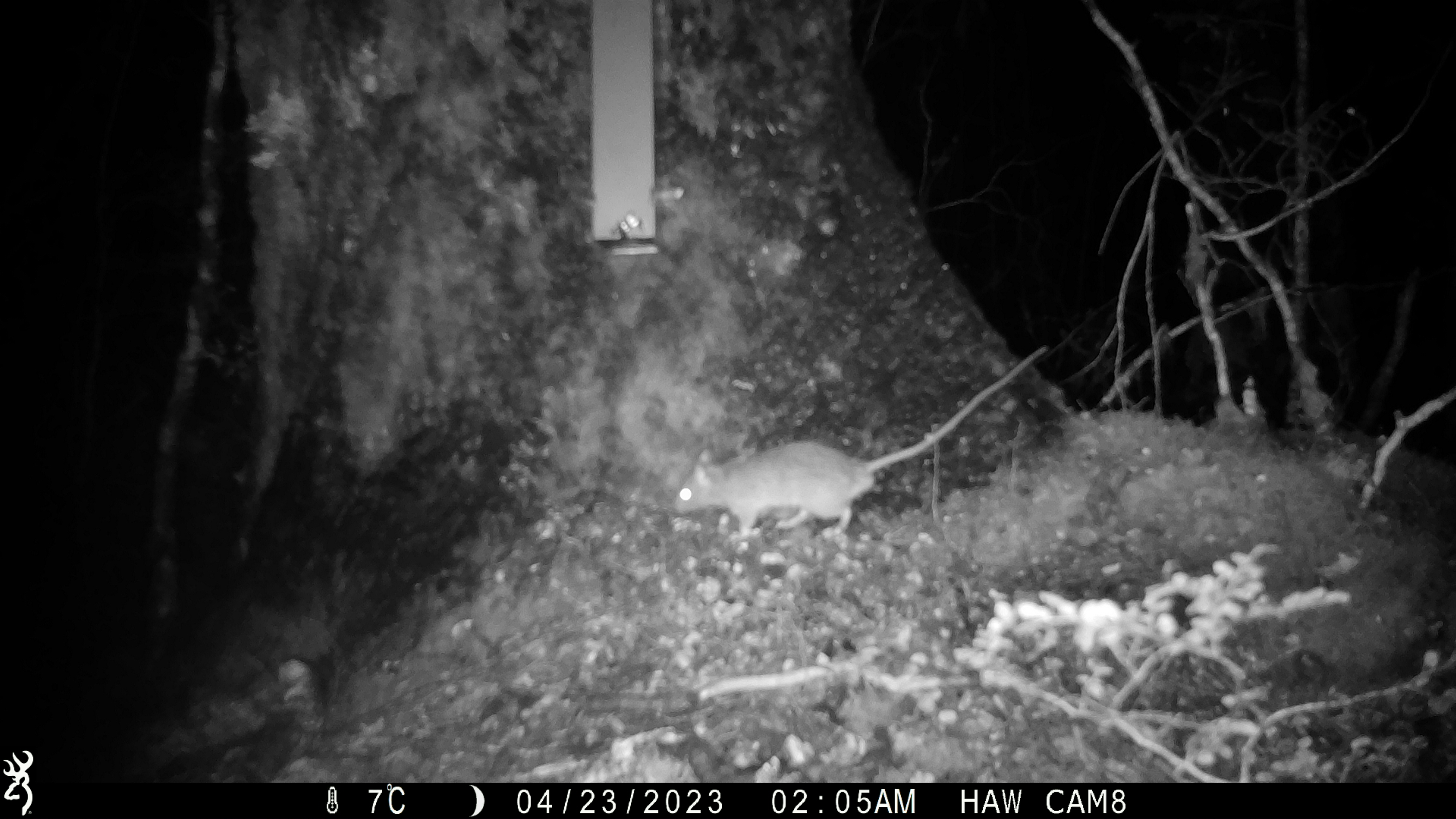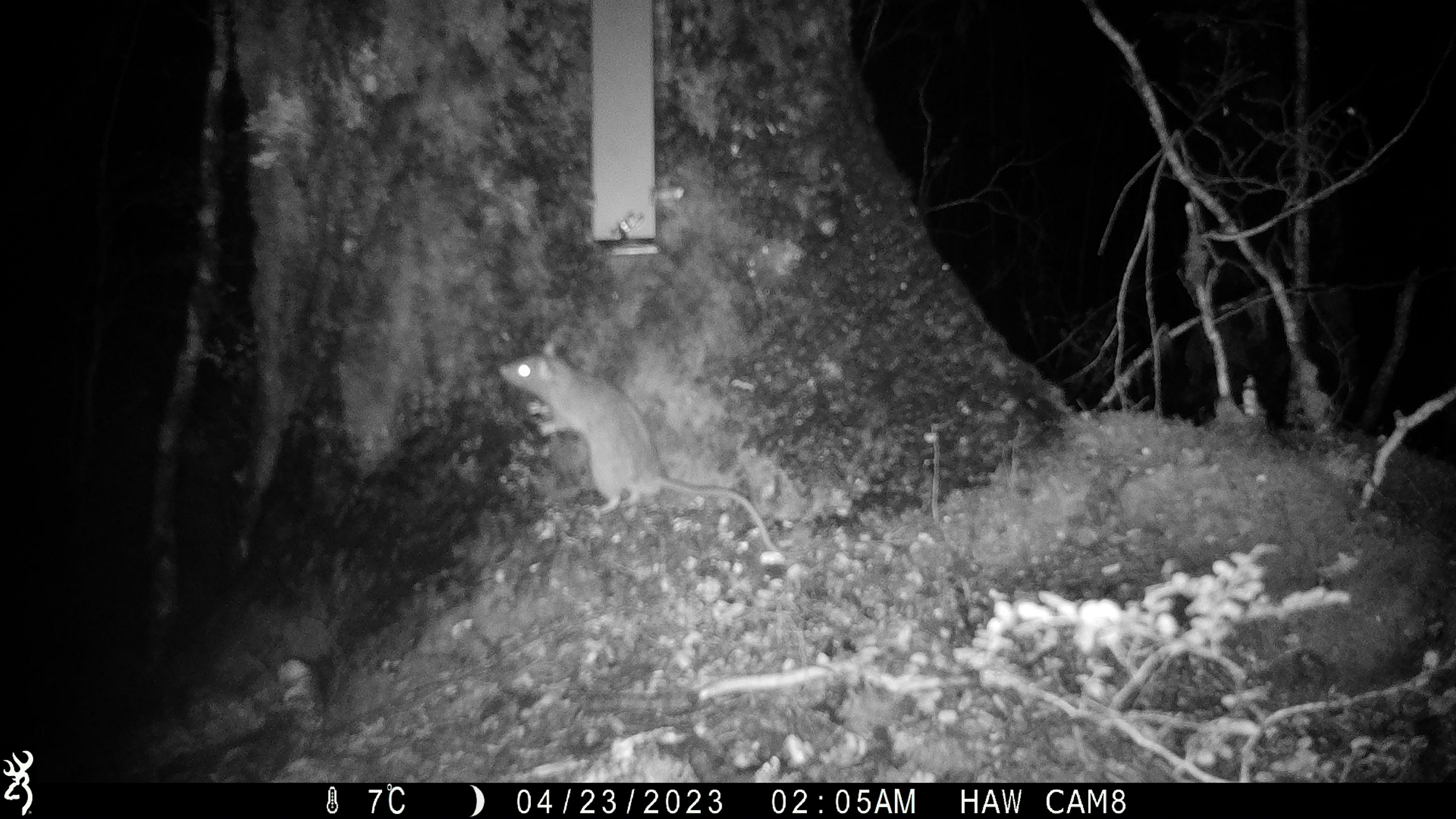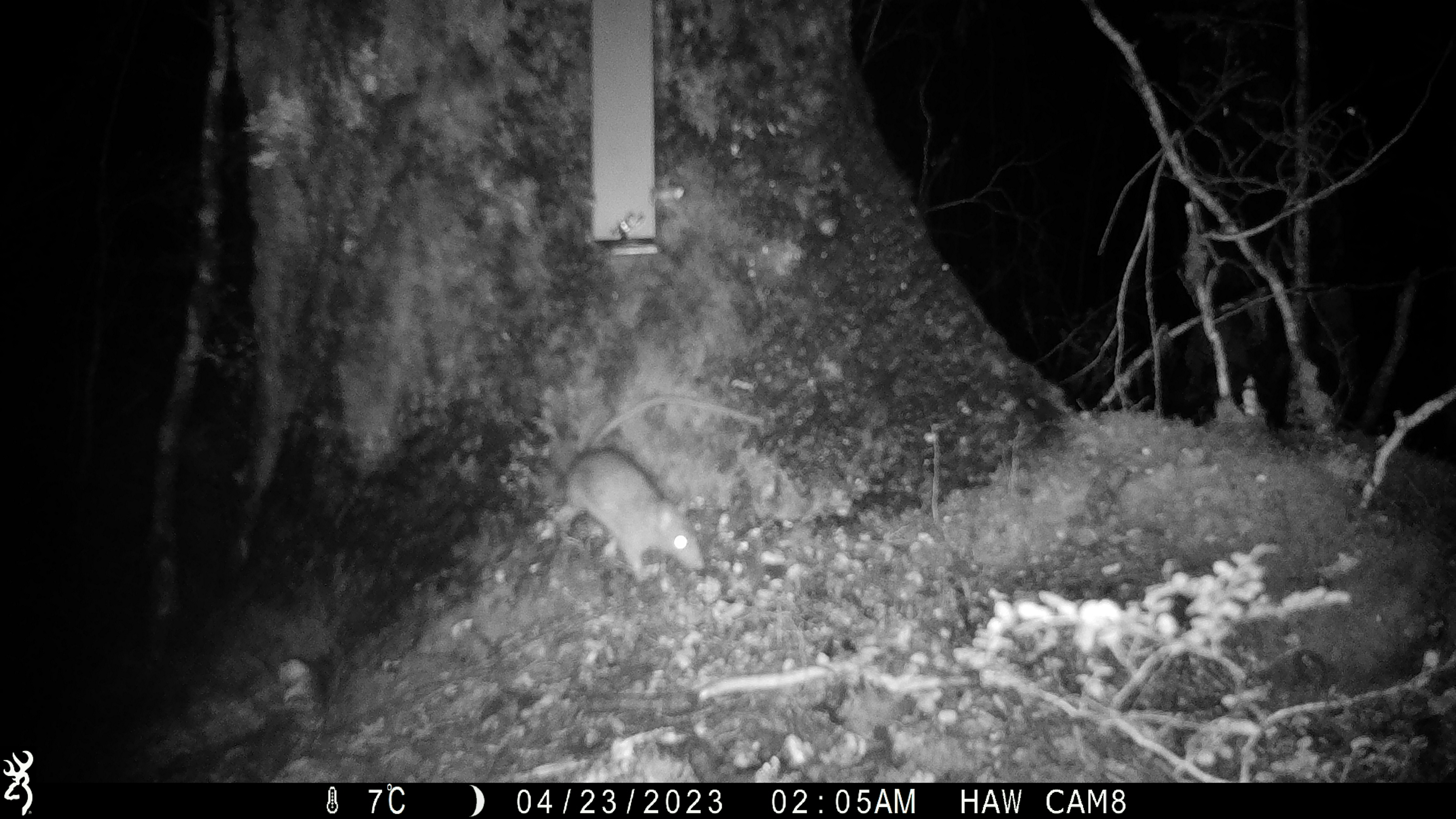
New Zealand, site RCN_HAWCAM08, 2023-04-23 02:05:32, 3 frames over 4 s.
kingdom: Animalia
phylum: Chordata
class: Mammalia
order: Rodentia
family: Muridae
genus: Rattus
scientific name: Rattus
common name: rat